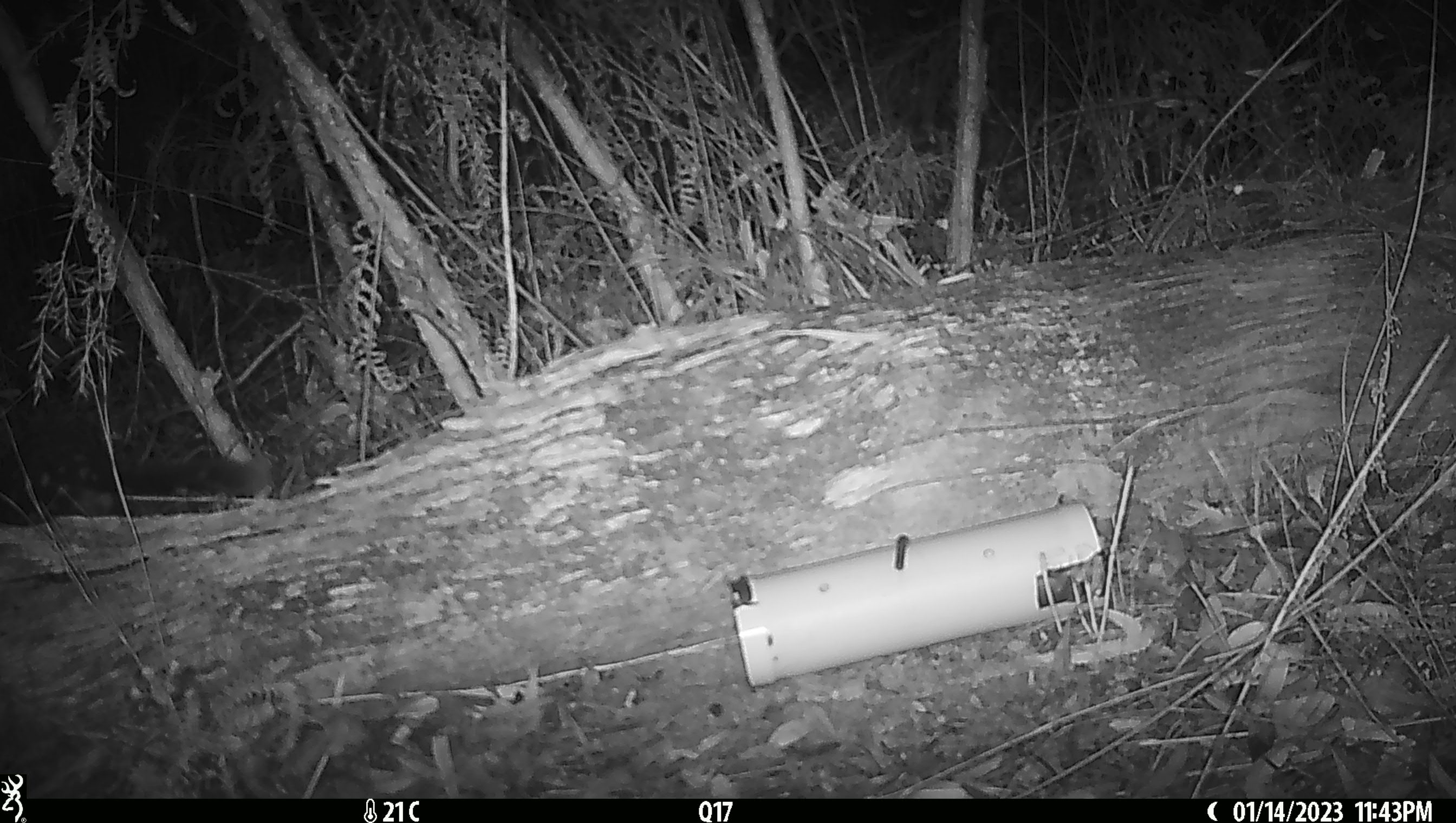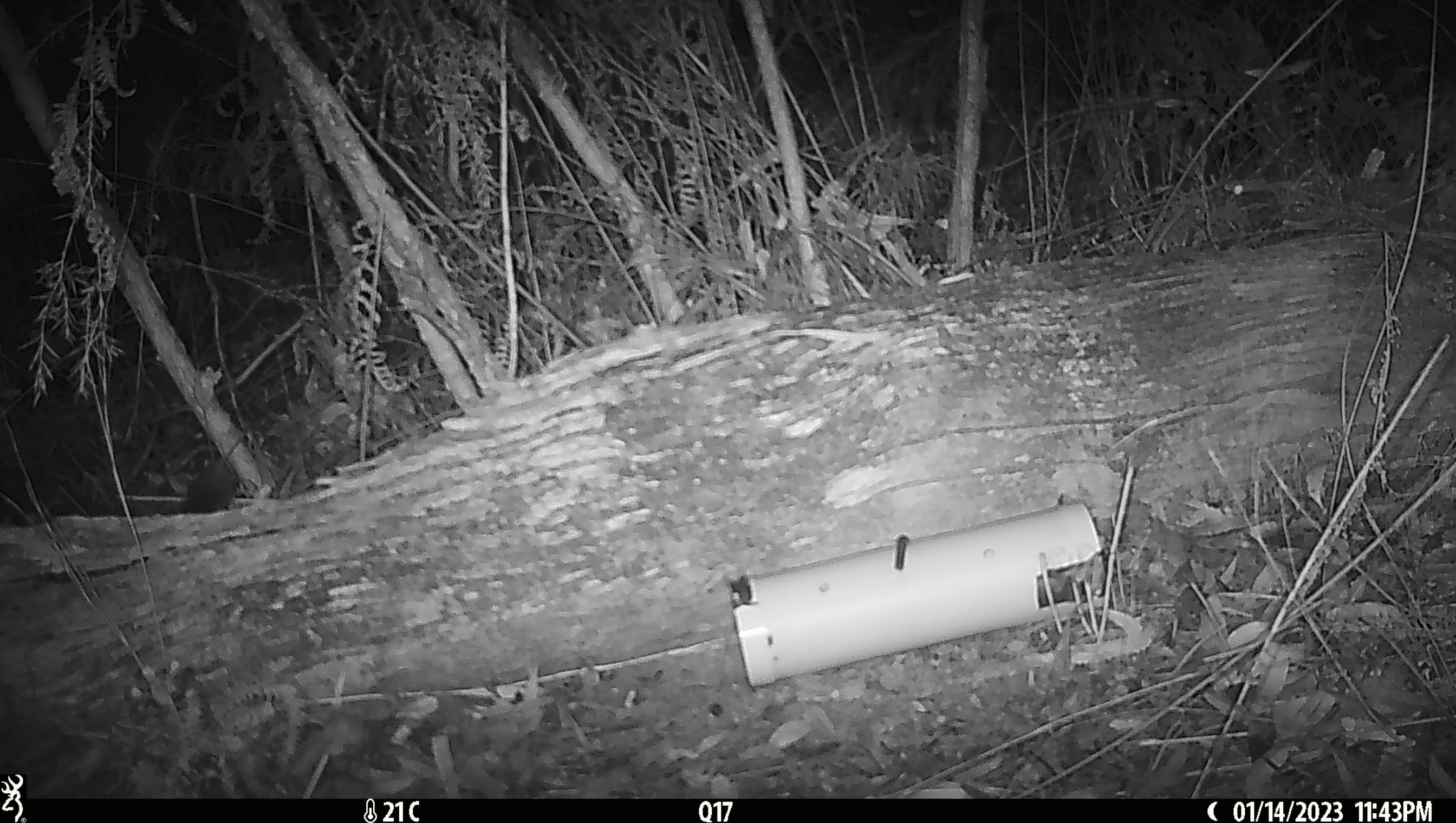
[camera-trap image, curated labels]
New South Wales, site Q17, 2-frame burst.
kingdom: Animalia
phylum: Chordata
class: Mammalia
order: Dasyuromorphia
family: Dasyuridae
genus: Dasyurus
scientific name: Dasyurus maculatus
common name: spotted-tailed quoll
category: quoll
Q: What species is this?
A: Quoll (spotted-tailed quoll) (Dasyurus maculatus).